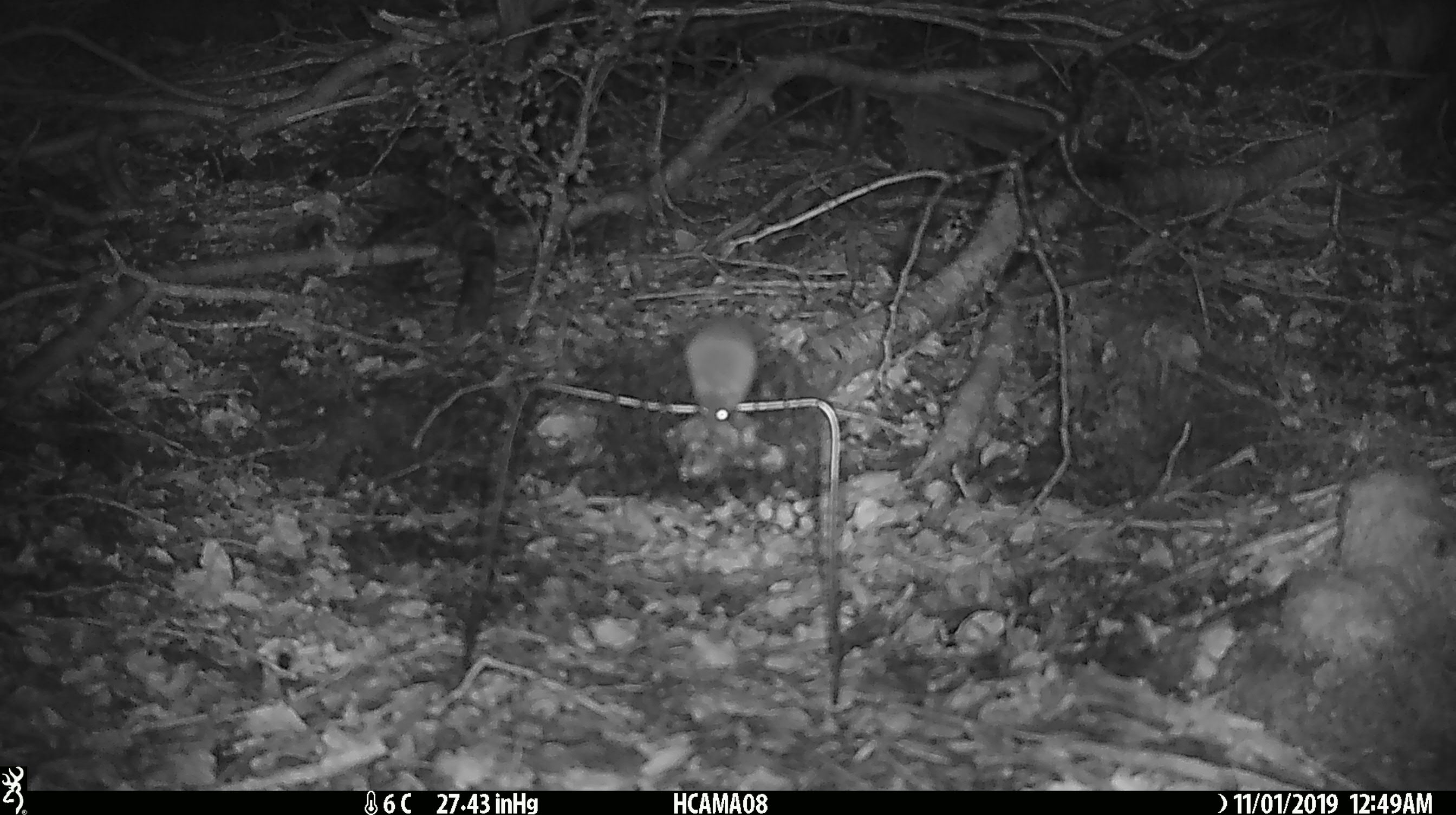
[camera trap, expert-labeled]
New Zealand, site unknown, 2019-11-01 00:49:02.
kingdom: Animalia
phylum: Chordata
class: Mammalia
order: Rodentia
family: Muridae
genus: Mus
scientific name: Mus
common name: mouse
Mouse (Mus).